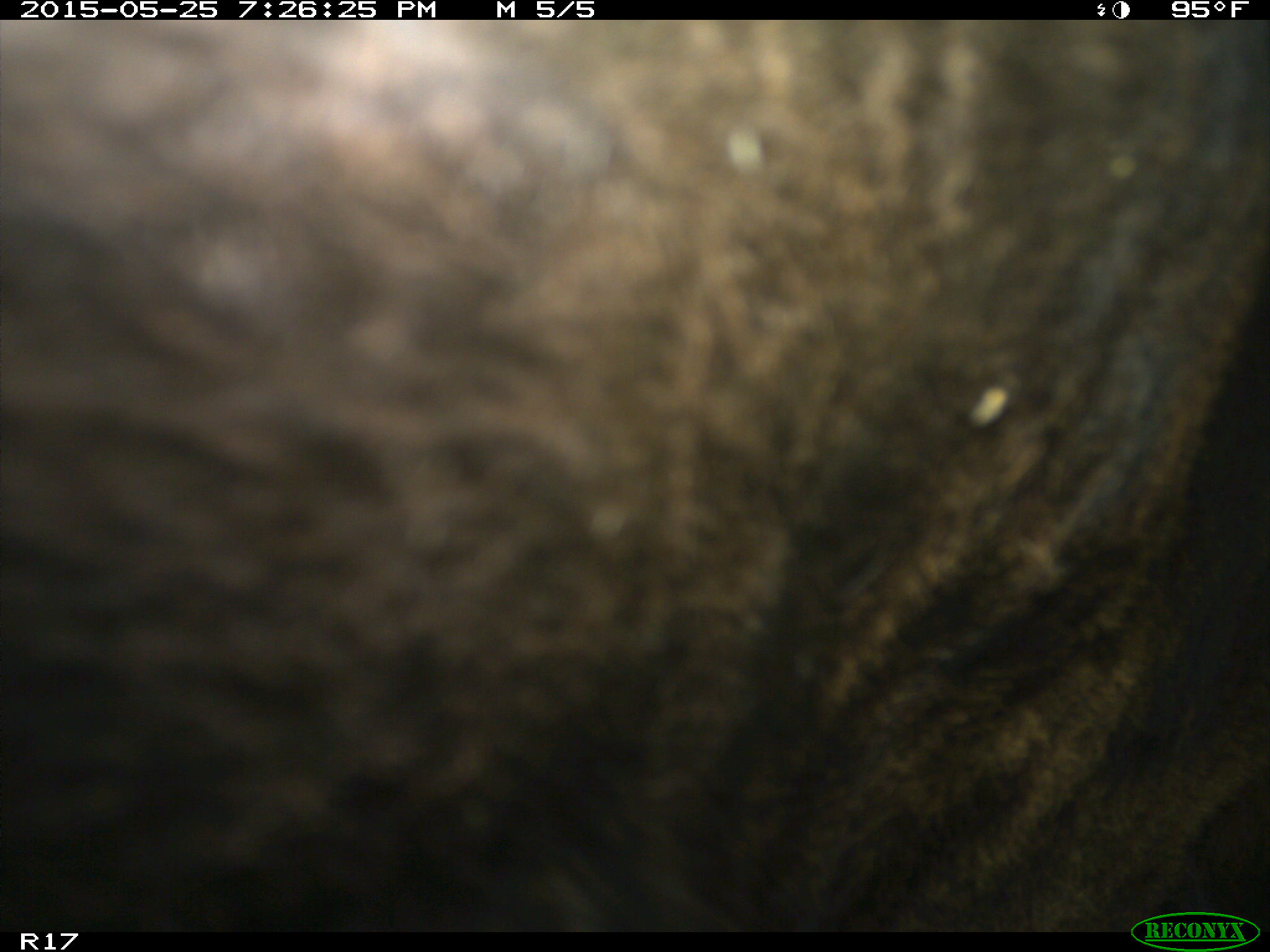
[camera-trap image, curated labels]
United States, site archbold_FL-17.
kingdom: Animalia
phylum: Chordata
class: Mammalia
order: Artiodactyla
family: Bovidae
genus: Bos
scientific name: Bos taurus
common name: domestic cow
Bos taurus (domestic cow).